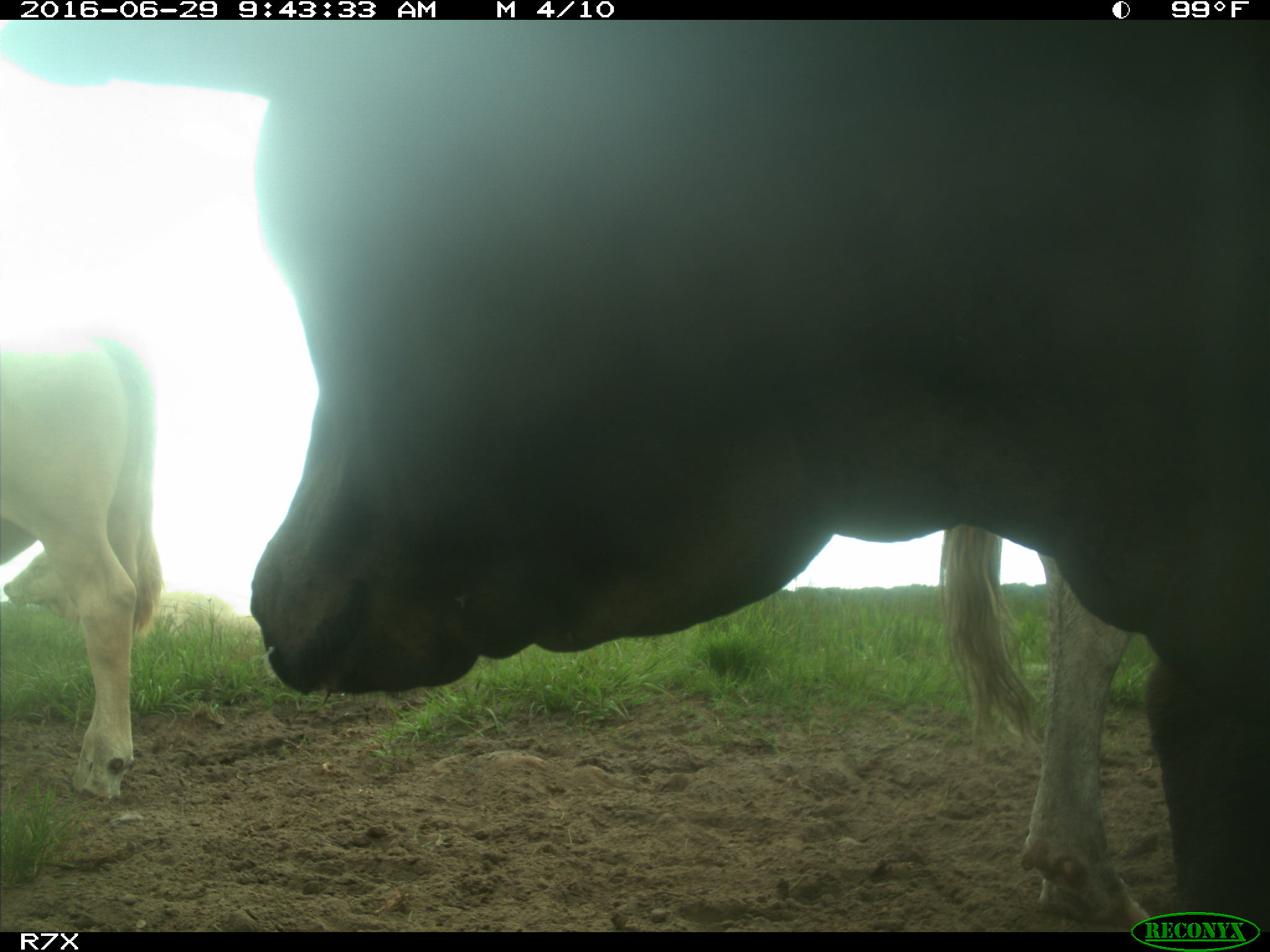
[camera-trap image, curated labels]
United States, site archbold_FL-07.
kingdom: Animalia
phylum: Chordata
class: Mammalia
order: Artiodactyla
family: Bovidae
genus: Bos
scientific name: Bos taurus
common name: domestic cow